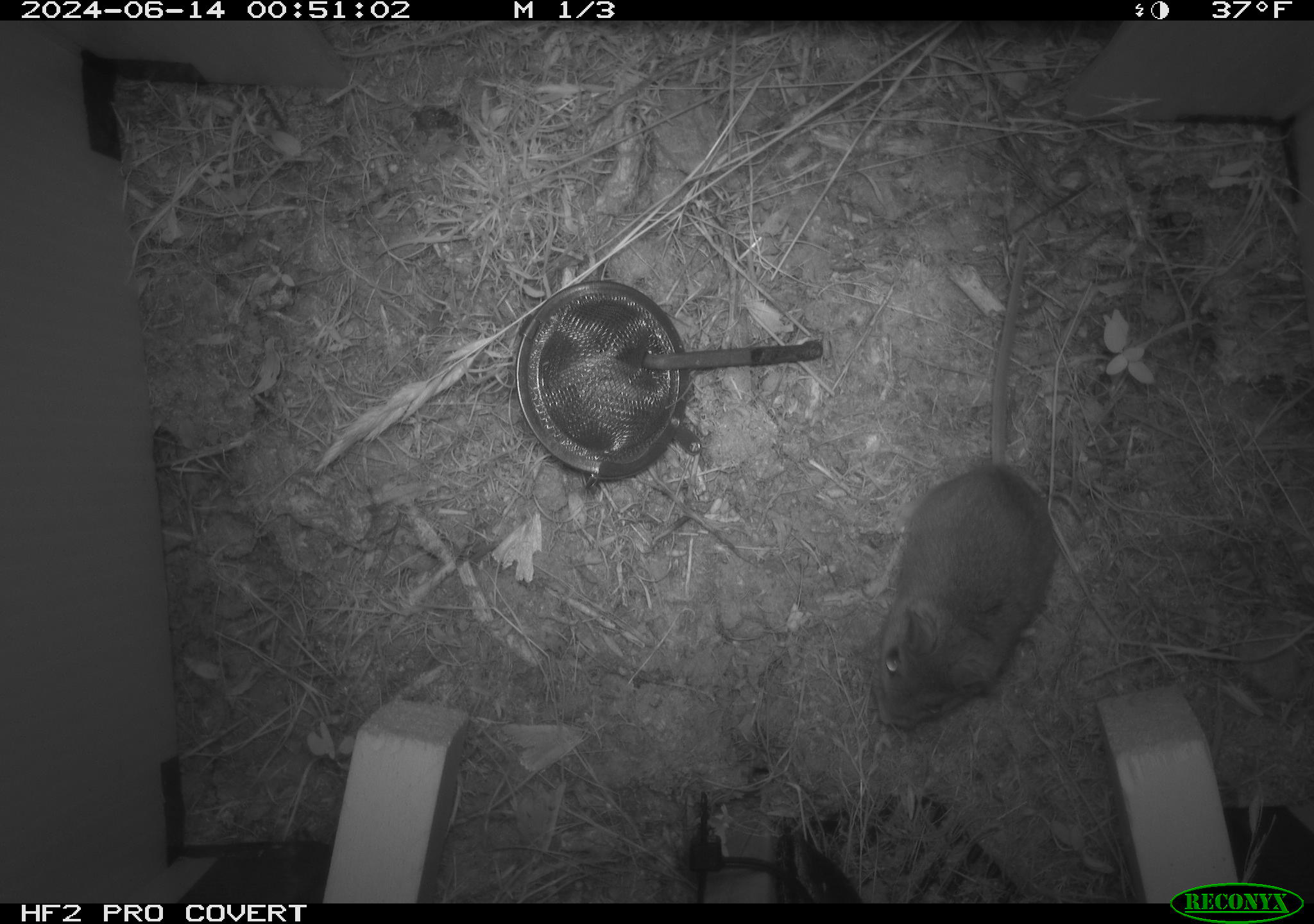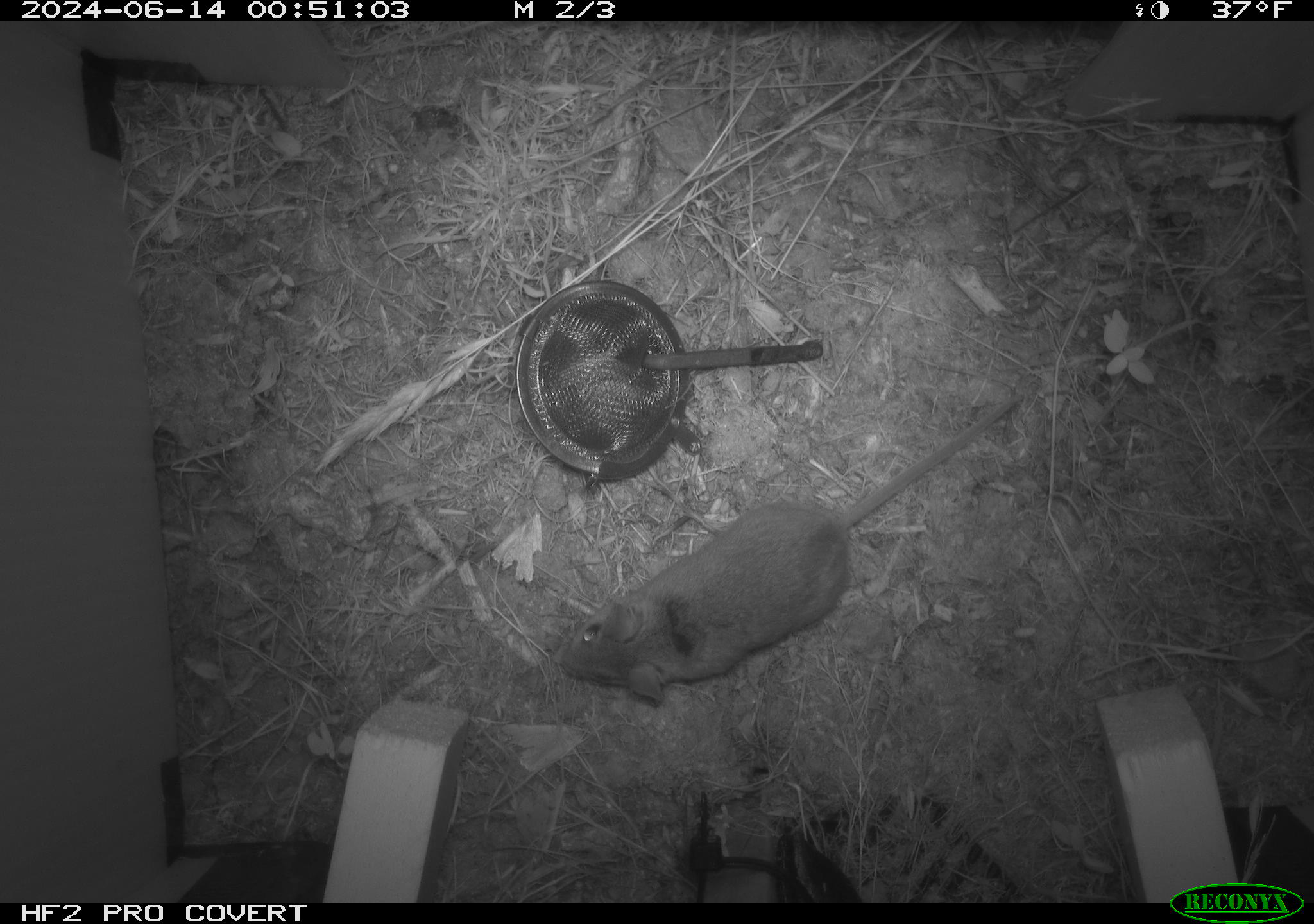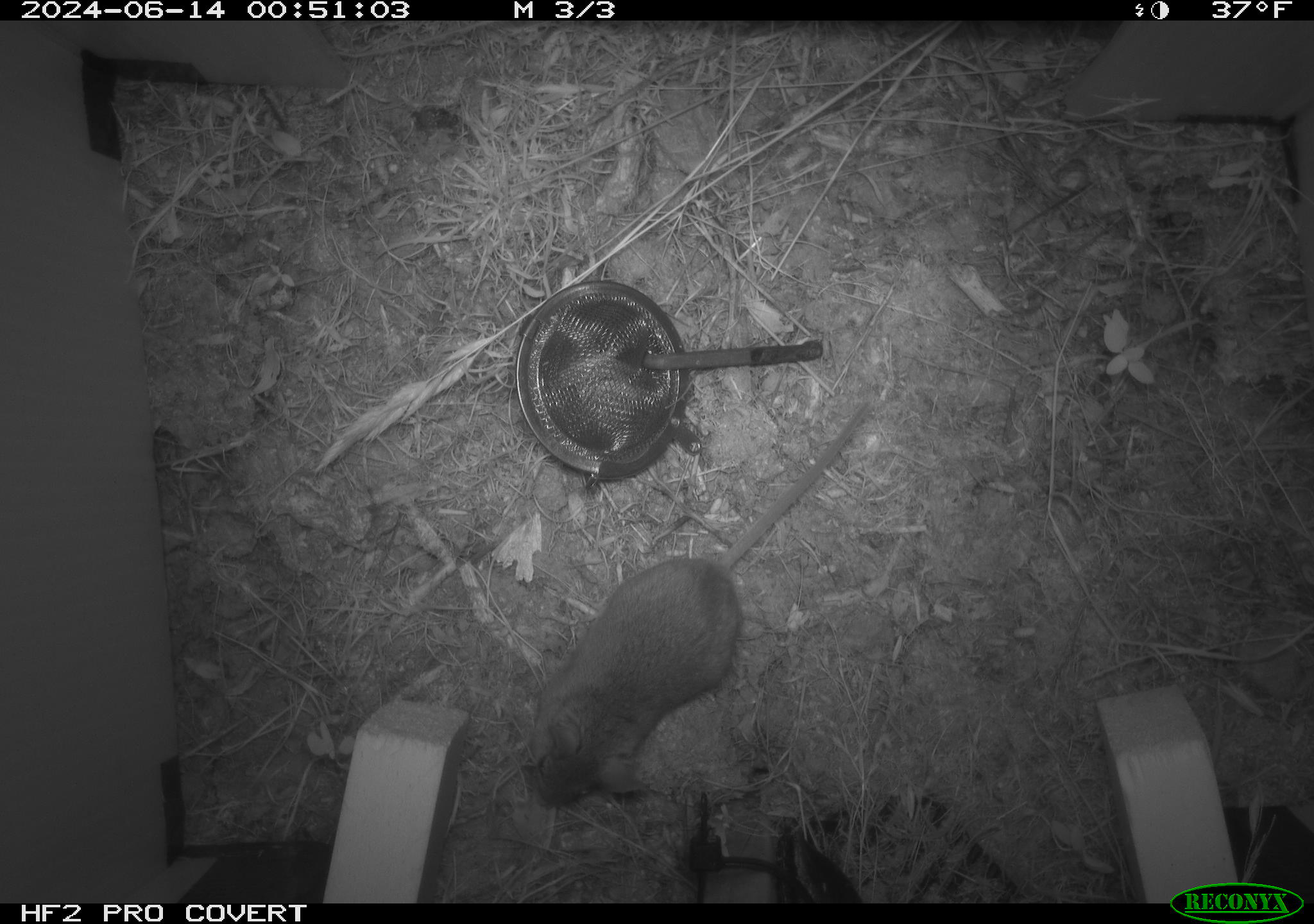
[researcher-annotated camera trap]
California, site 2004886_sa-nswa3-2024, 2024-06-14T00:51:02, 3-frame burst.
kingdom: Animalia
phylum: Chordata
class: Mammalia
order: Rodentia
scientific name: Rodentia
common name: rodent